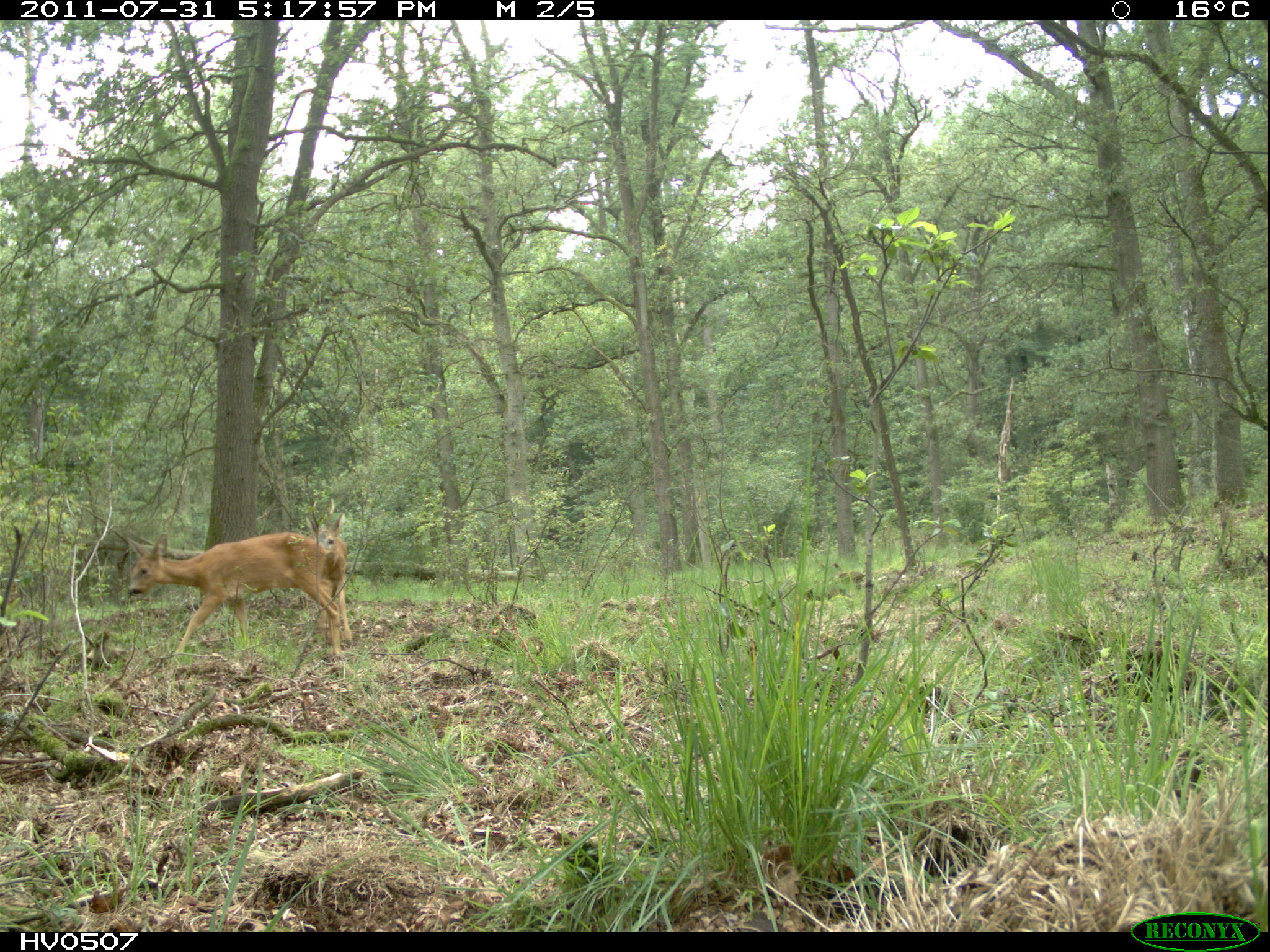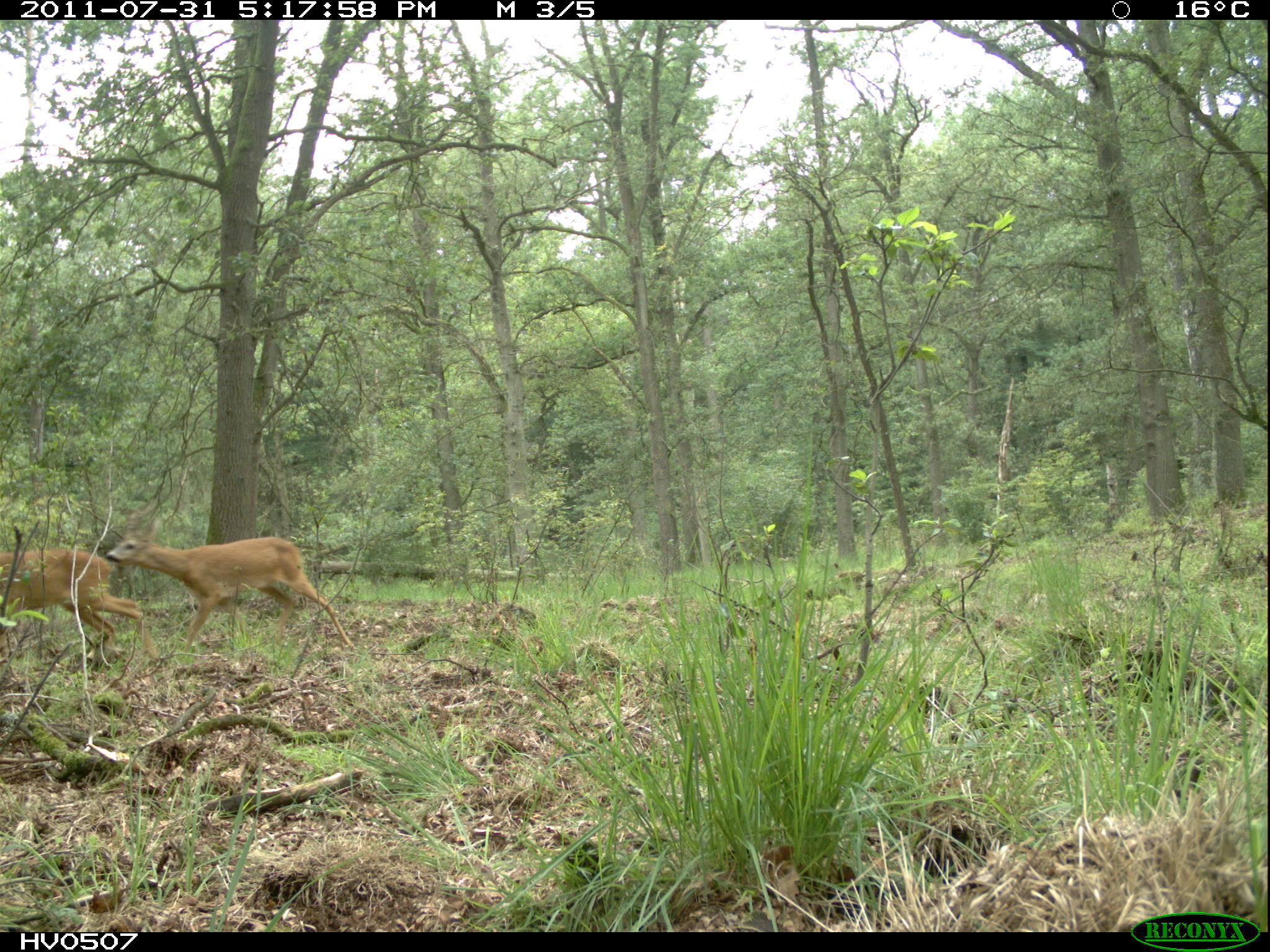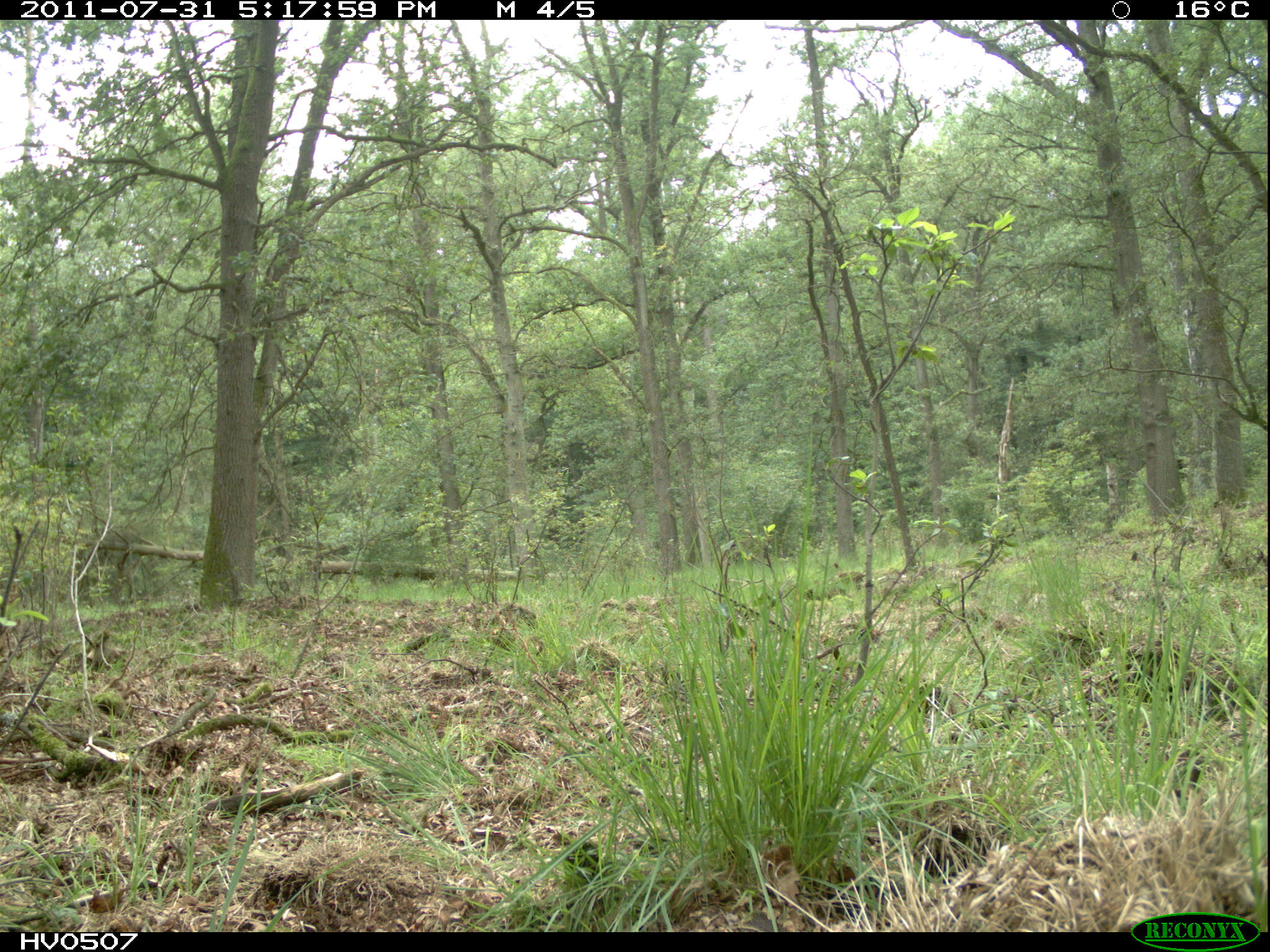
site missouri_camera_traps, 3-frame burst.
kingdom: Animalia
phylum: Chordata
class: Mammalia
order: Artiodactyla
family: Cervidae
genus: Capreolus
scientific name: Capreolus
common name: roe deer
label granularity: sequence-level